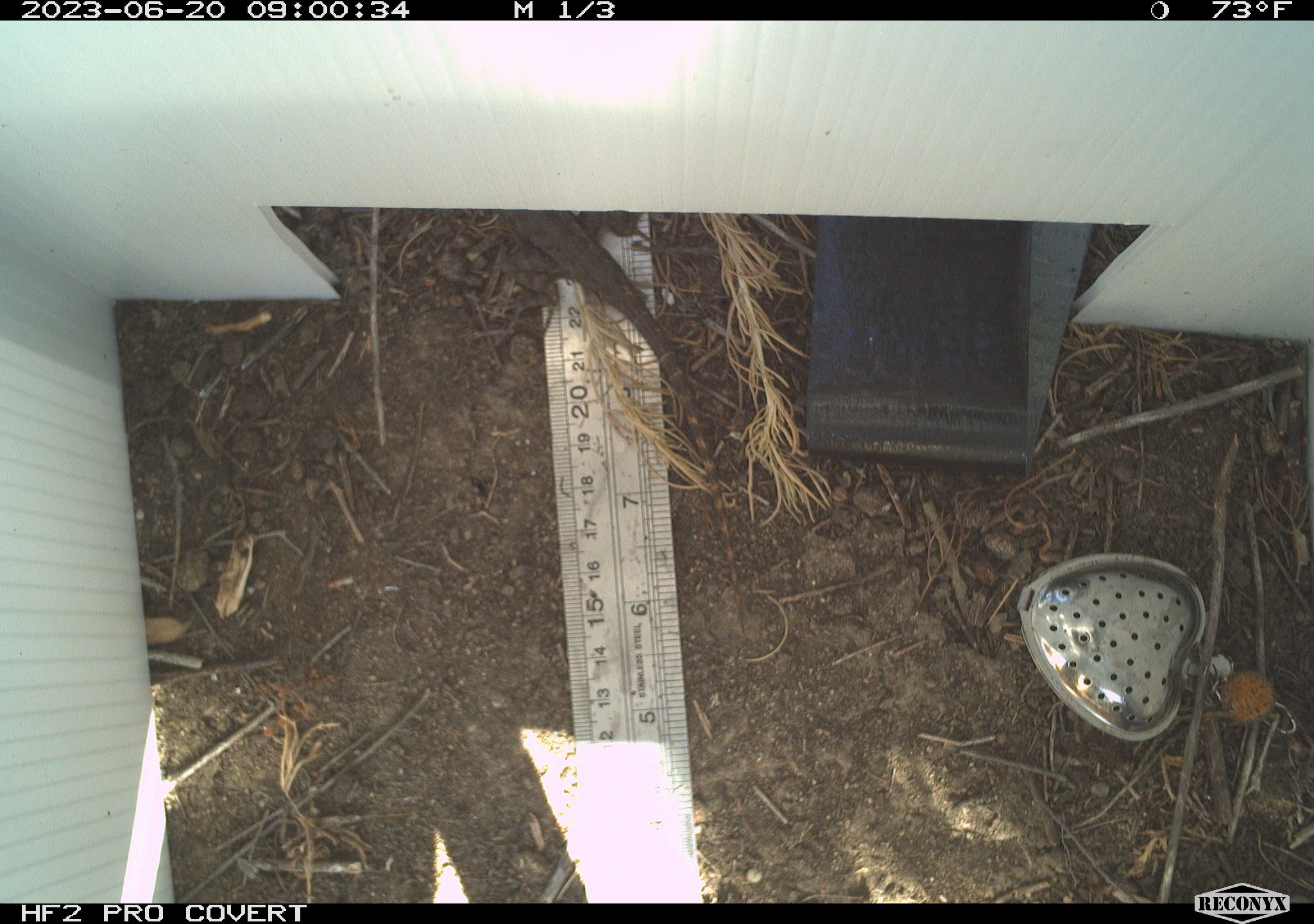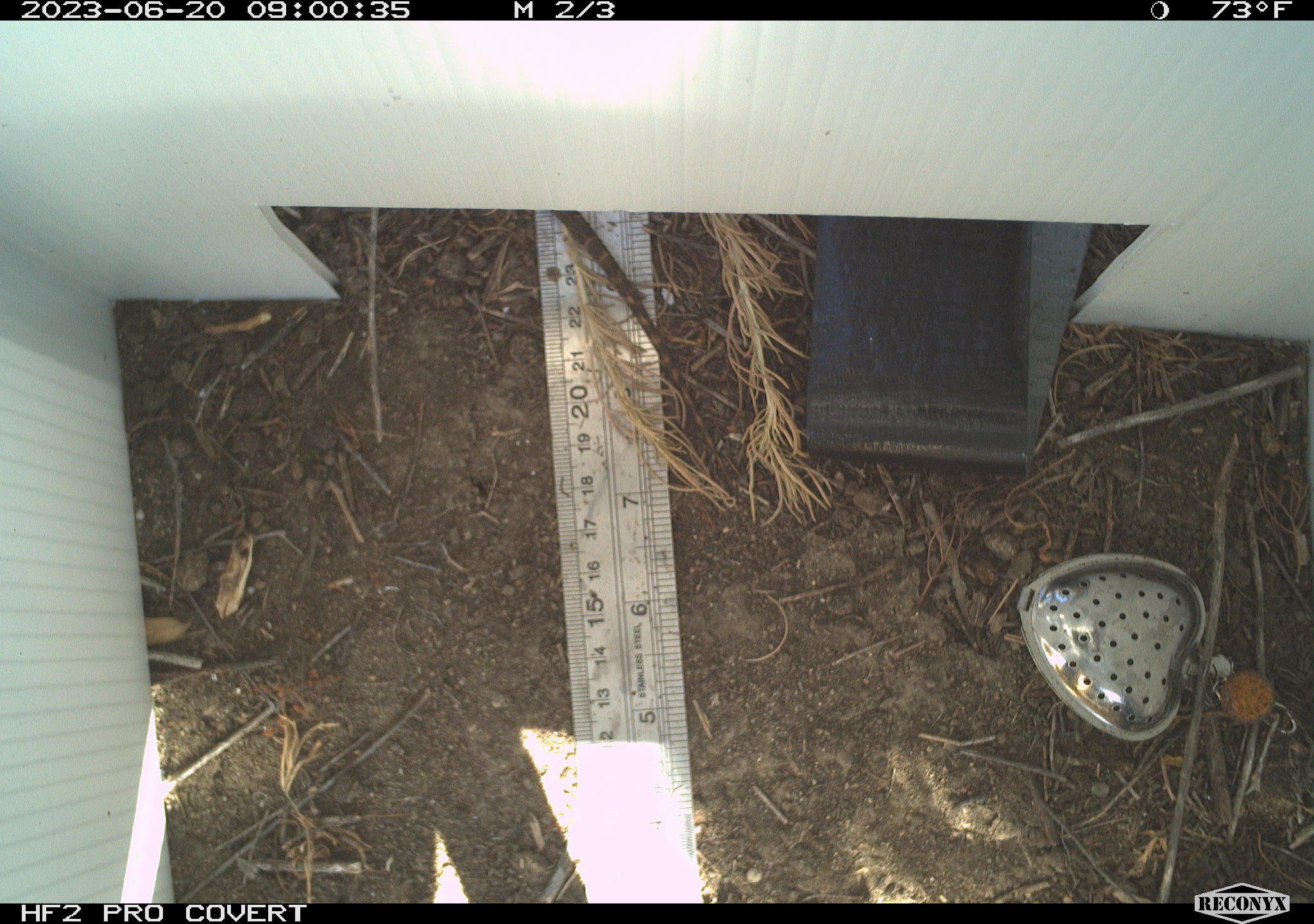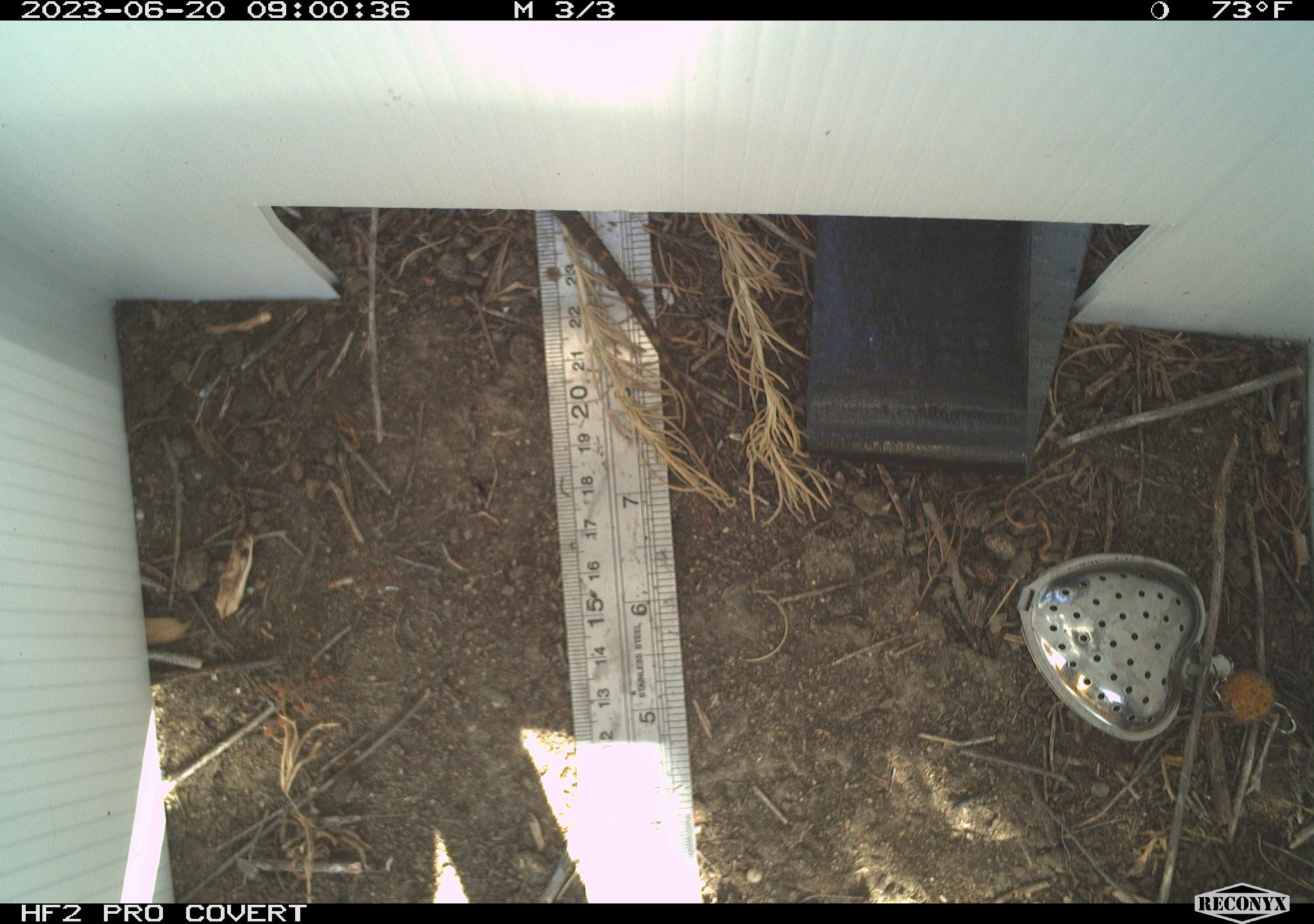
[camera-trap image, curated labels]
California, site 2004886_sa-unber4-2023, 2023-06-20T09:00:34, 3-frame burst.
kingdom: Animalia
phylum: Chordata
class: Reptilia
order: Squamata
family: Phrynosomatidae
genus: Sceloporus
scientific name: Sceloporus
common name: spiny lizards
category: sceloporus species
Sceloporus species (spiny lizards) (Sceloporus).